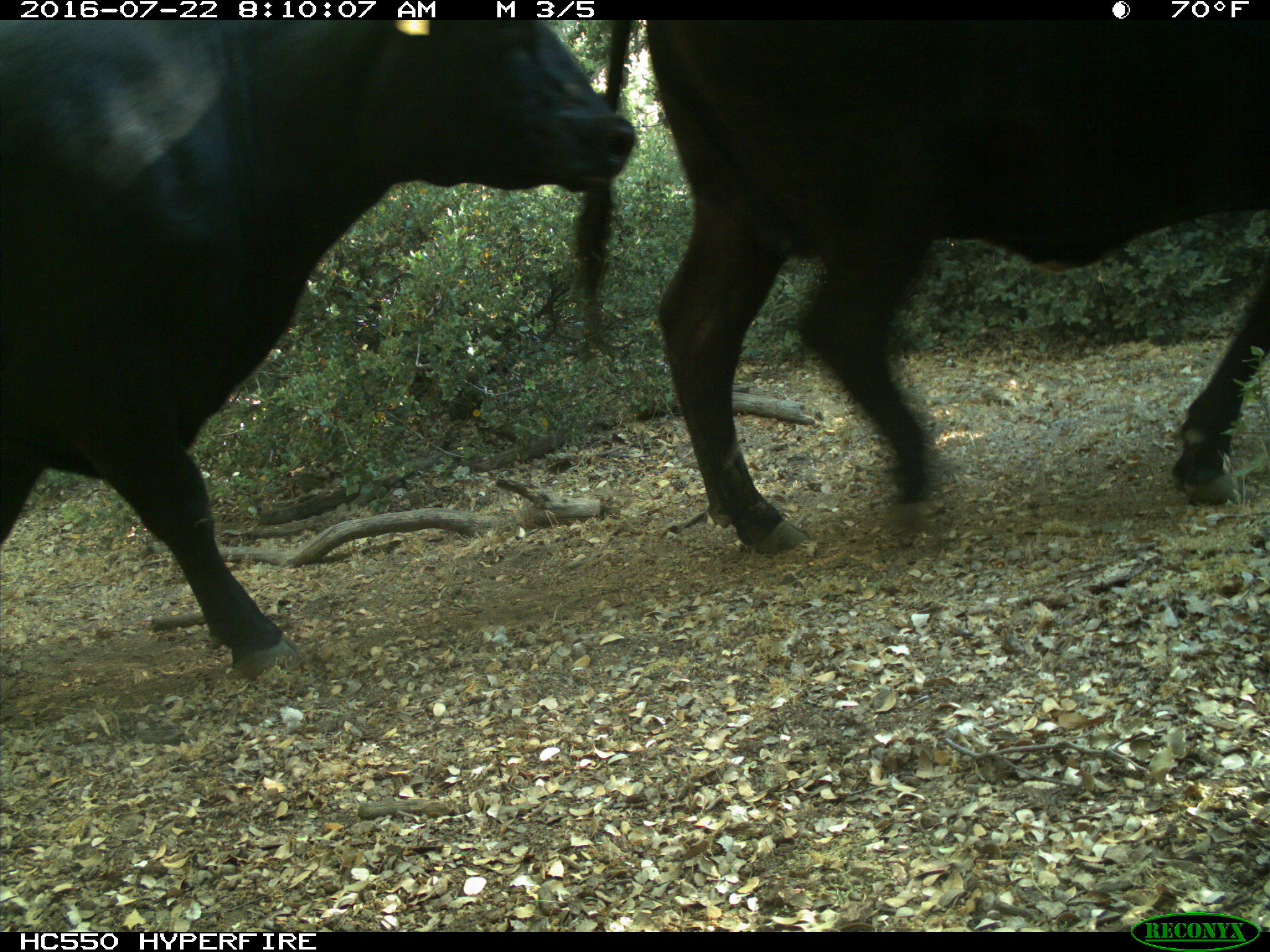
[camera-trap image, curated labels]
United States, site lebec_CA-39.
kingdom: Animalia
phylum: Chordata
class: Mammalia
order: Artiodactyla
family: Bovidae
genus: Bos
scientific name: Bos taurus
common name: domestic cow